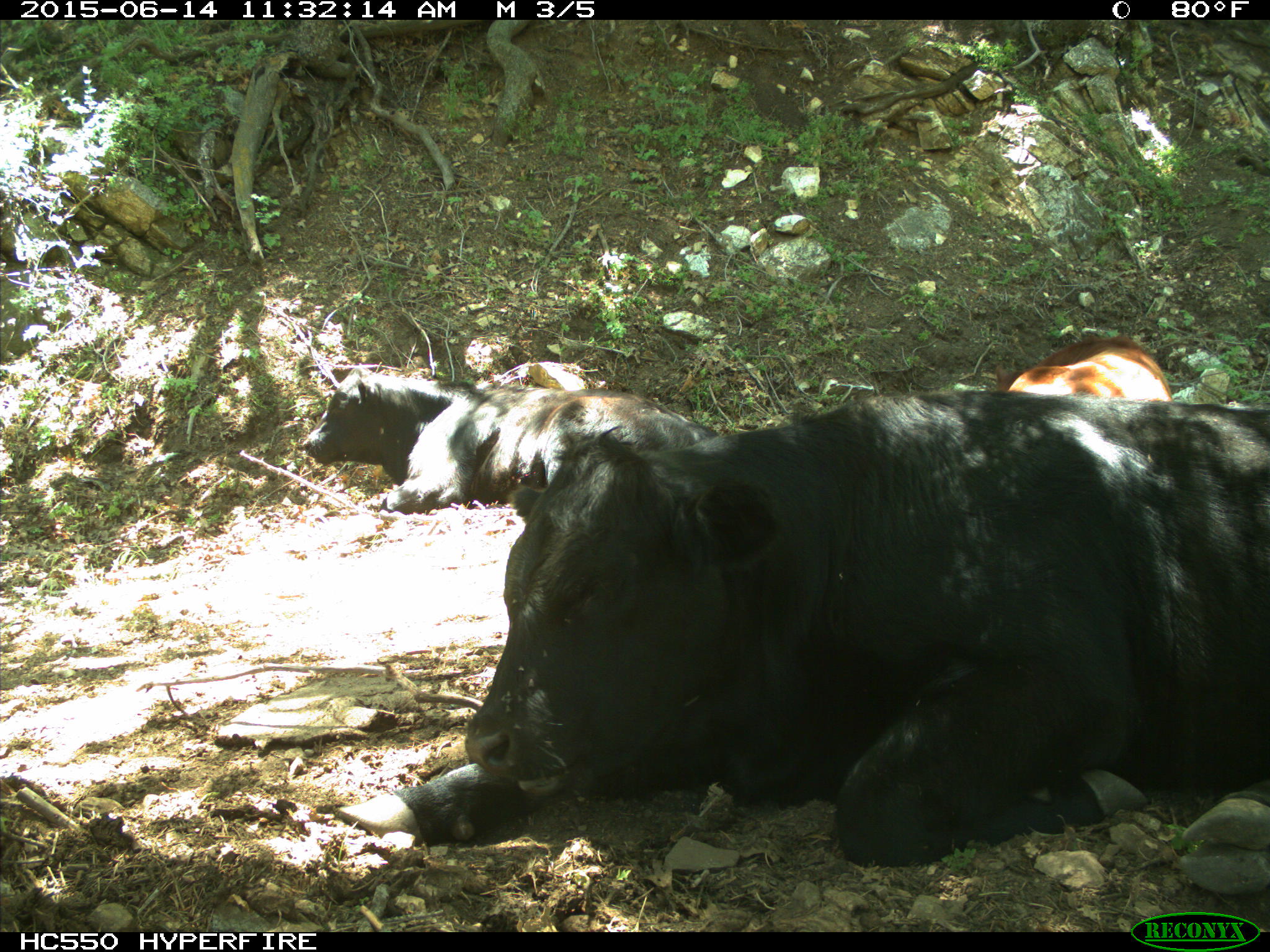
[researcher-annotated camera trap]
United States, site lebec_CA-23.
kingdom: Animalia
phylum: Chordata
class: Mammalia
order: Artiodactyla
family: Bovidae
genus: Bos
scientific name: Bos taurus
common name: domestic cow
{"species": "Bos taurus (domestic cow)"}